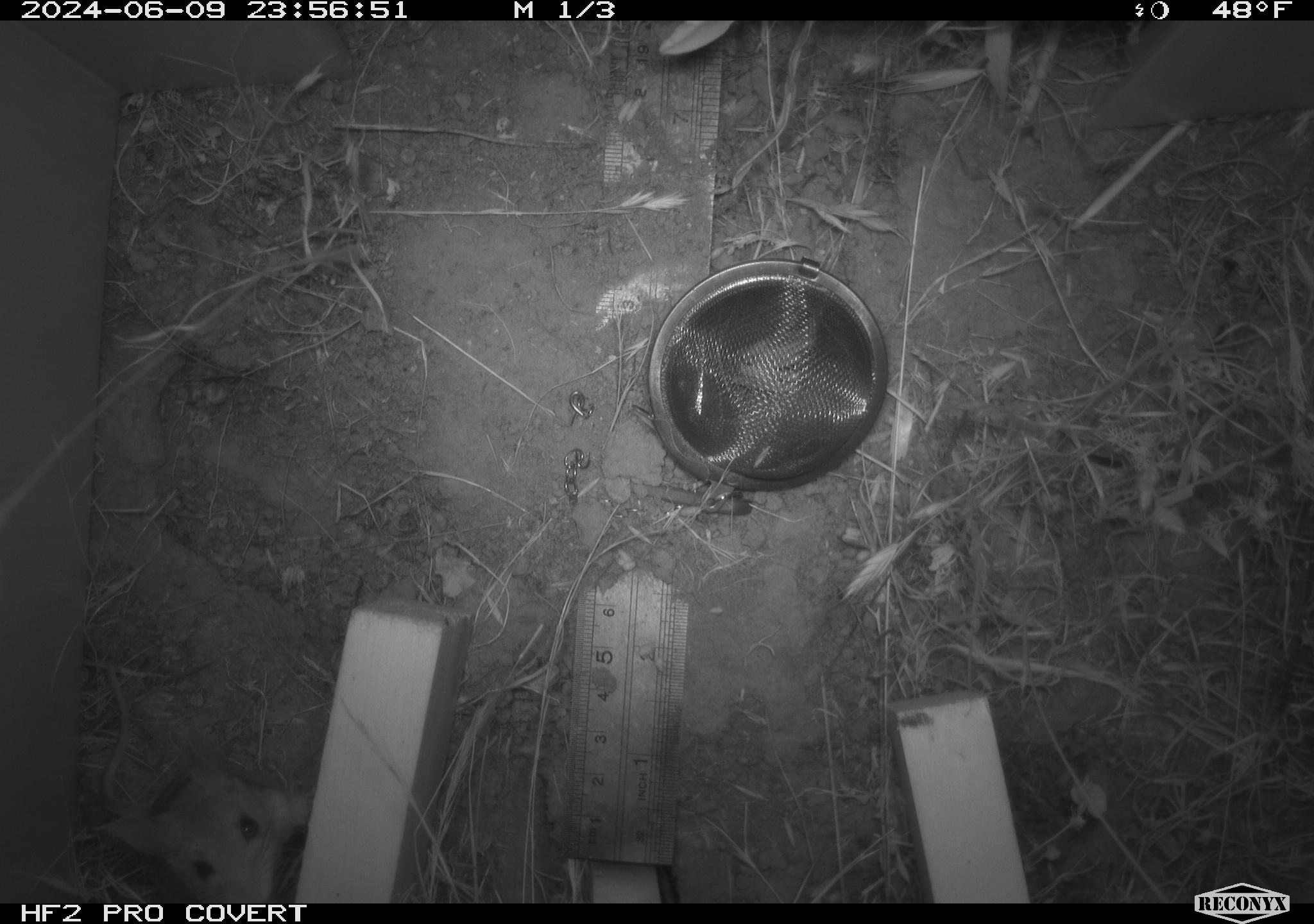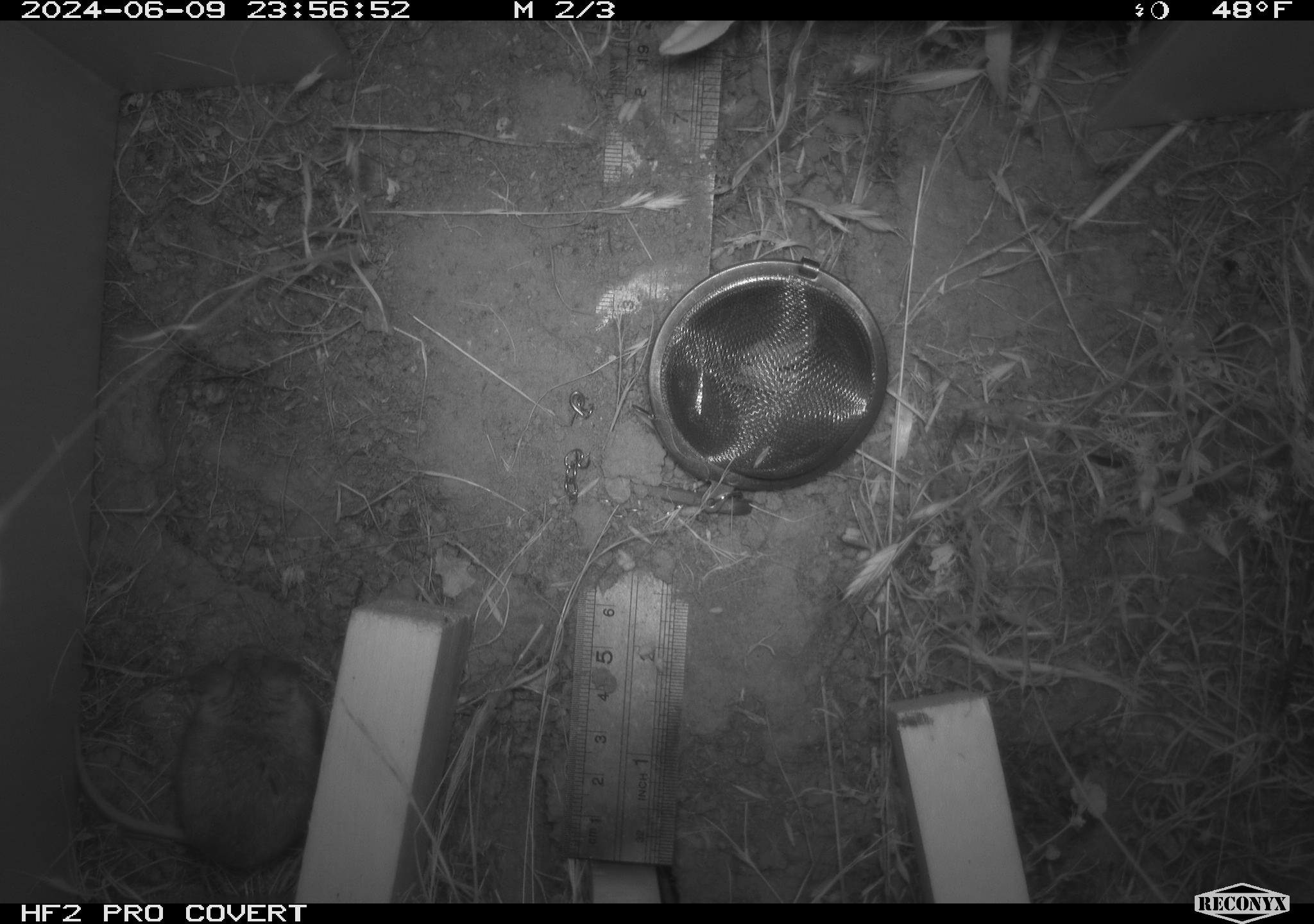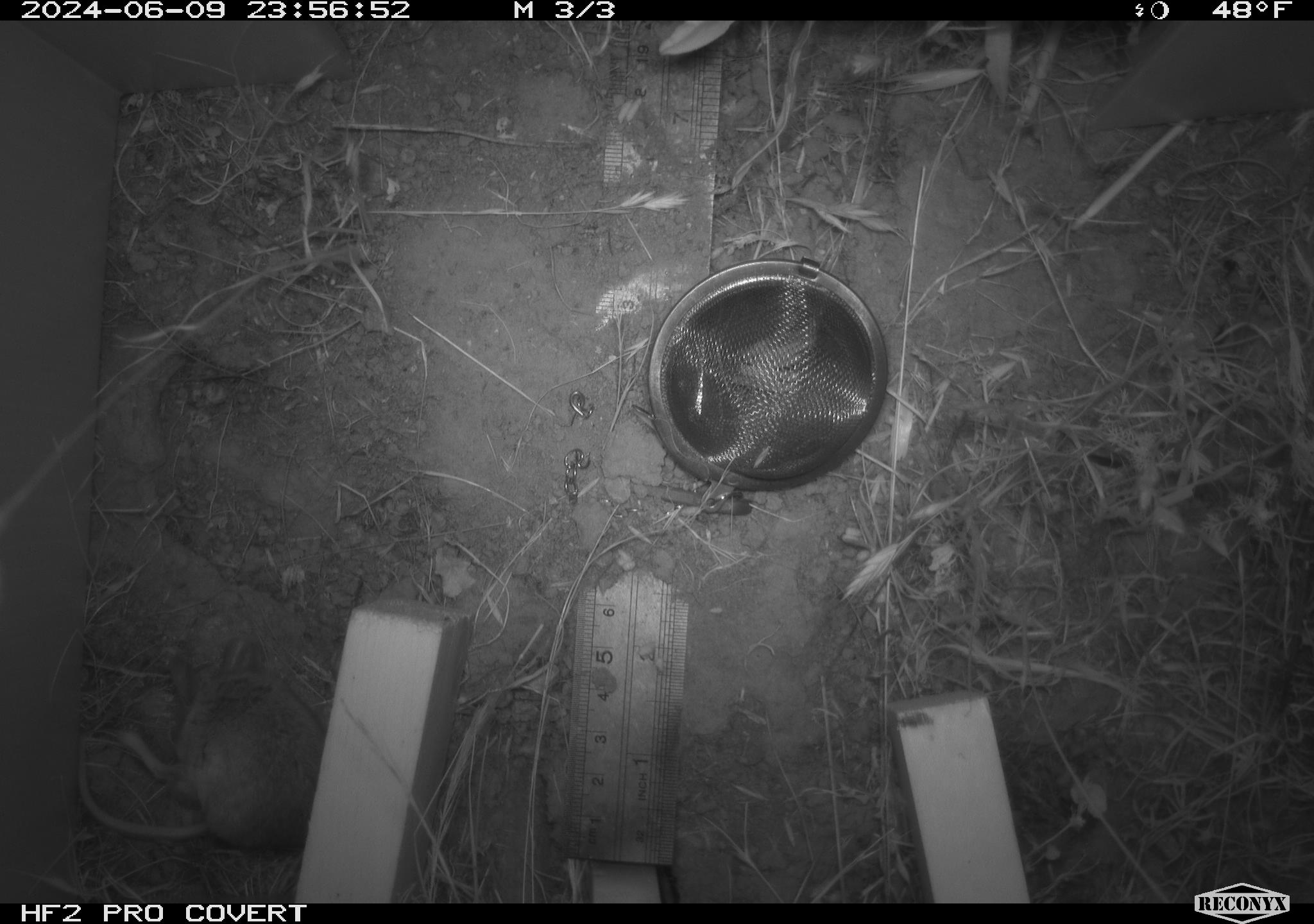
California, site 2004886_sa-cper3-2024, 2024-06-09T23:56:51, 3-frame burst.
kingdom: Animalia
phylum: Chordata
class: Mammalia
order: Rodentia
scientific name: Rodentia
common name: rodent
Rodent (Rodentia).